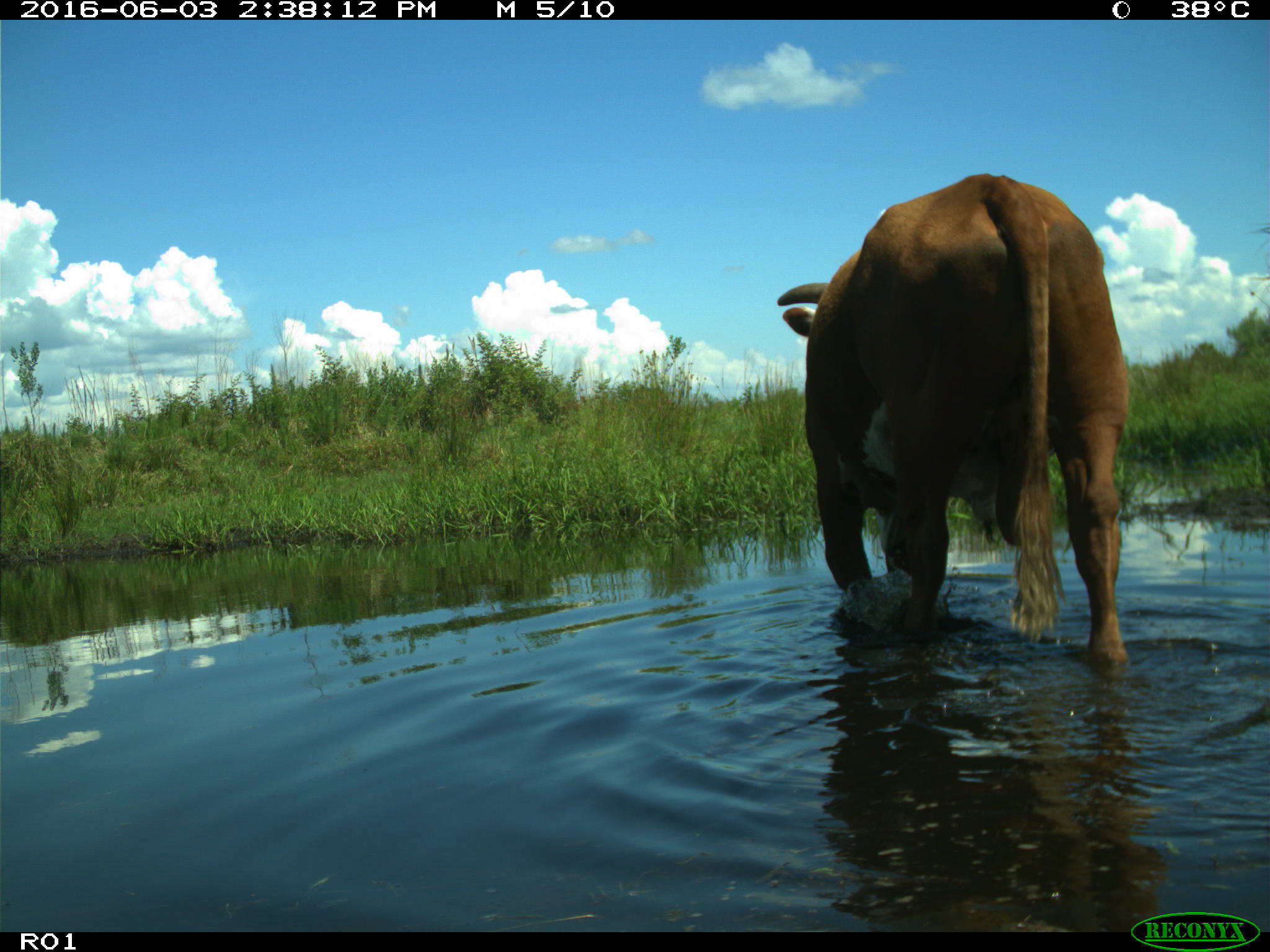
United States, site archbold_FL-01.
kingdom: Animalia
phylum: Chordata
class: Mammalia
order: Artiodactyla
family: Bovidae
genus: Bos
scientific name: Bos taurus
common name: domestic cow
Bos taurus (domestic cow).